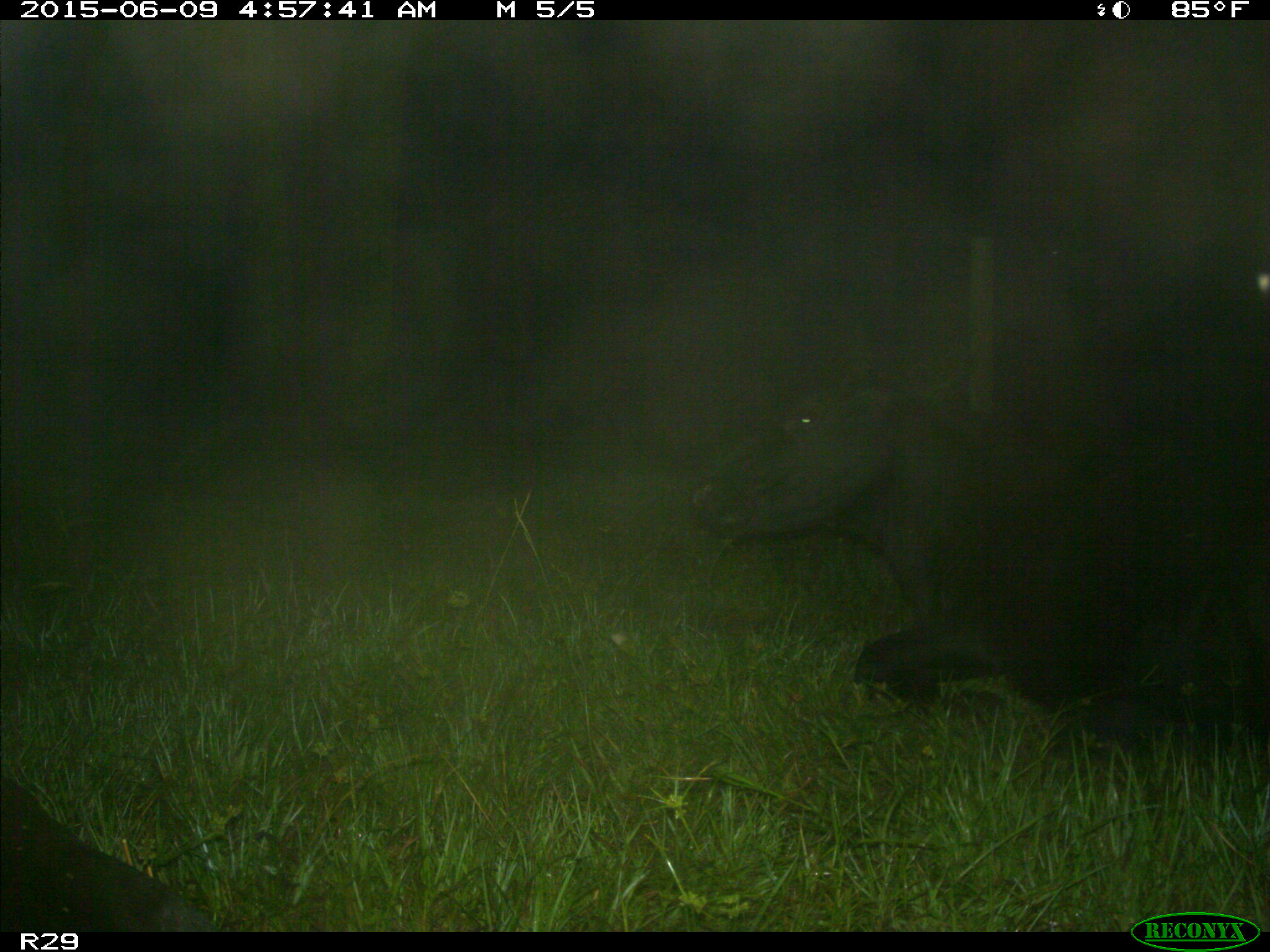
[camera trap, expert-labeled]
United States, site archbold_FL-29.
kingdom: Animalia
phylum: Chordata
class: Mammalia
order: Artiodactyla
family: Bovidae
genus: Bos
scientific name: Bos taurus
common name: domestic cow